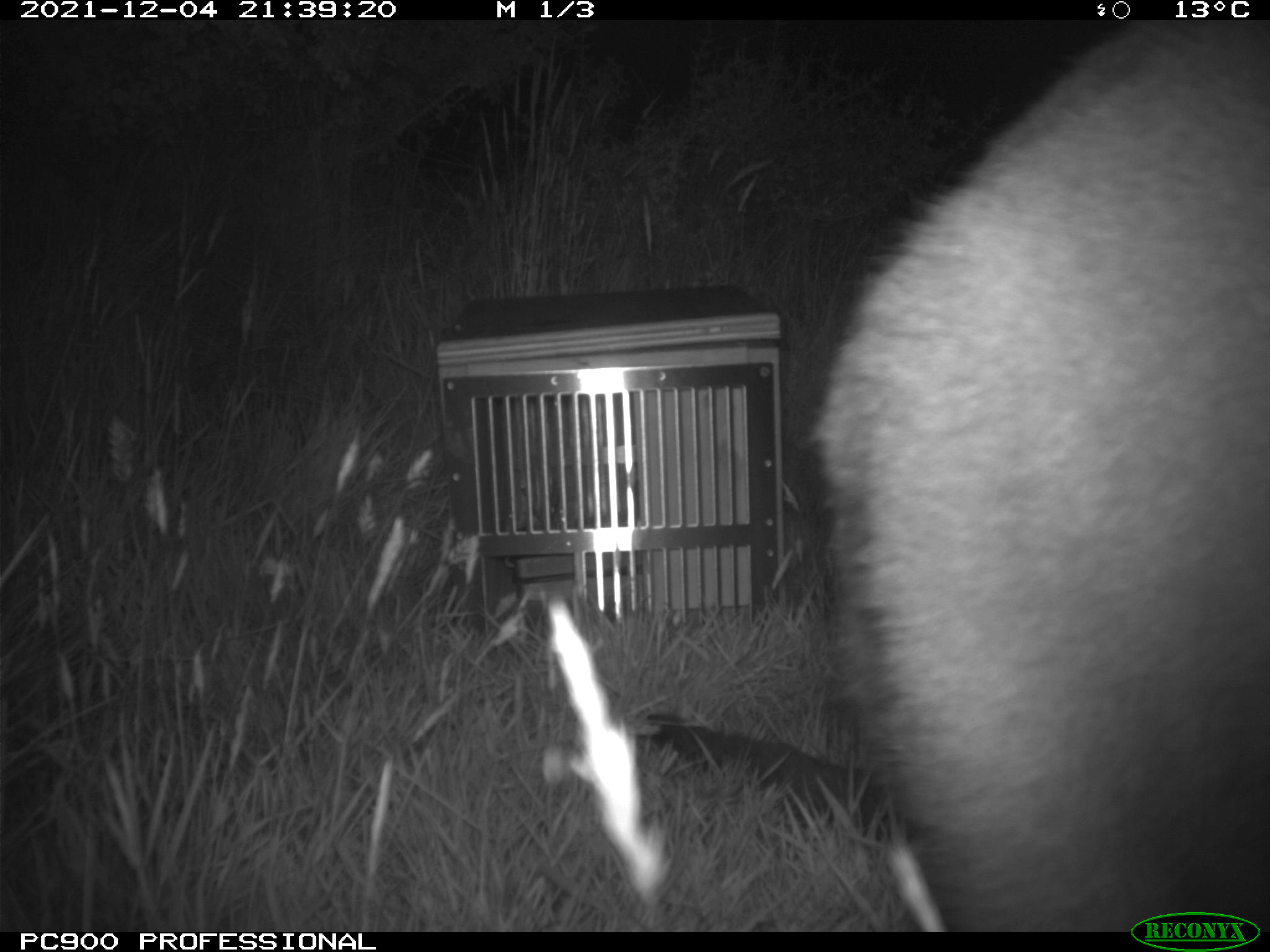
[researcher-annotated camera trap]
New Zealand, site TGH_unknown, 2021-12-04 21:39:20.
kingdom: Animalia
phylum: Chordata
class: Mammalia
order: Diprotodontia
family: Macropodidae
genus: Notamacropus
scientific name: Notamacropus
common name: wallaby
Wallaby (Notamacropus).